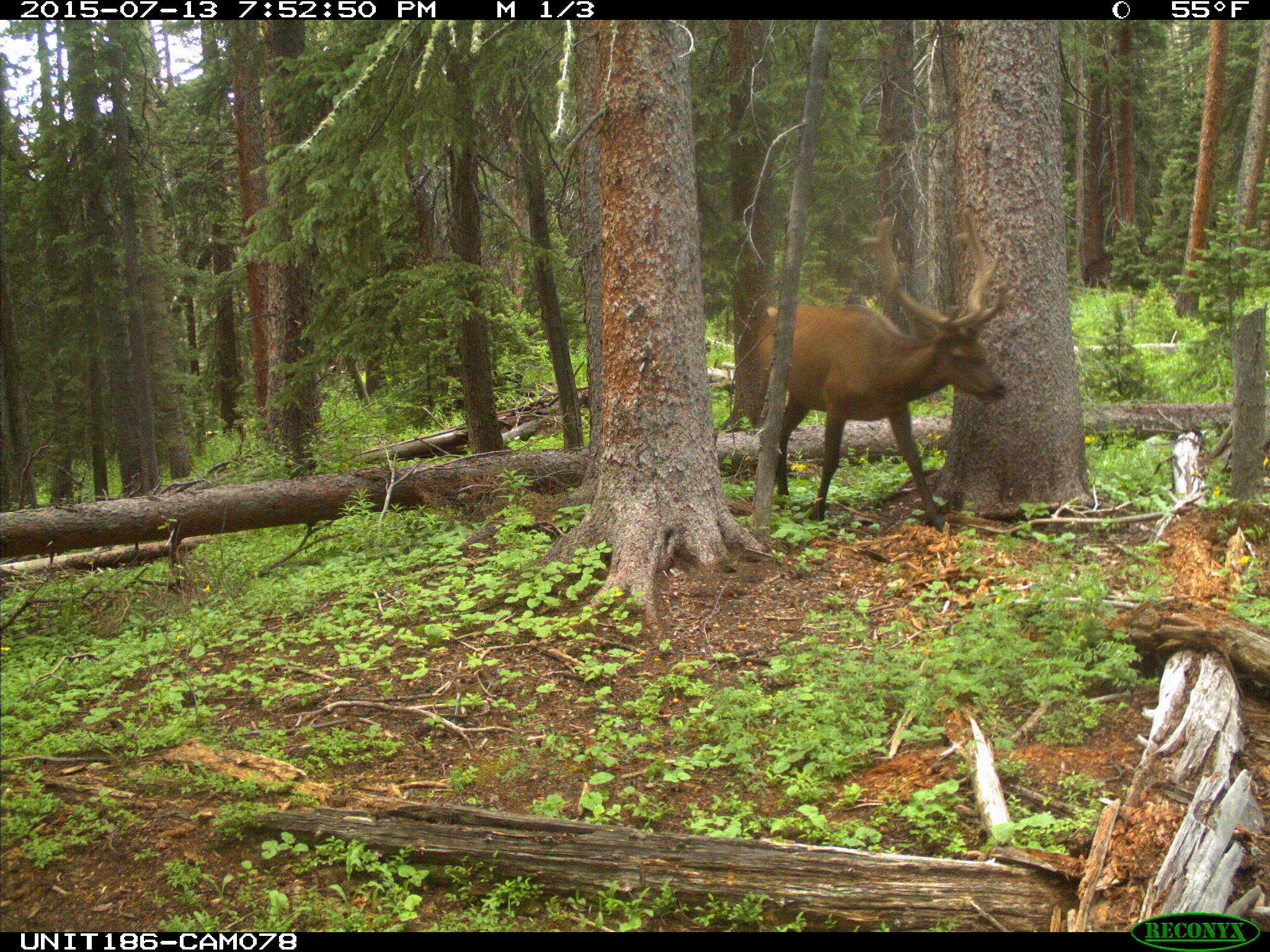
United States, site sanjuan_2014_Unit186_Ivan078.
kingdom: Animalia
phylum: Chordata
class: Mammalia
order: Artiodactyla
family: Cervidae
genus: Cervus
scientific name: Cervus elaphus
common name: red deer